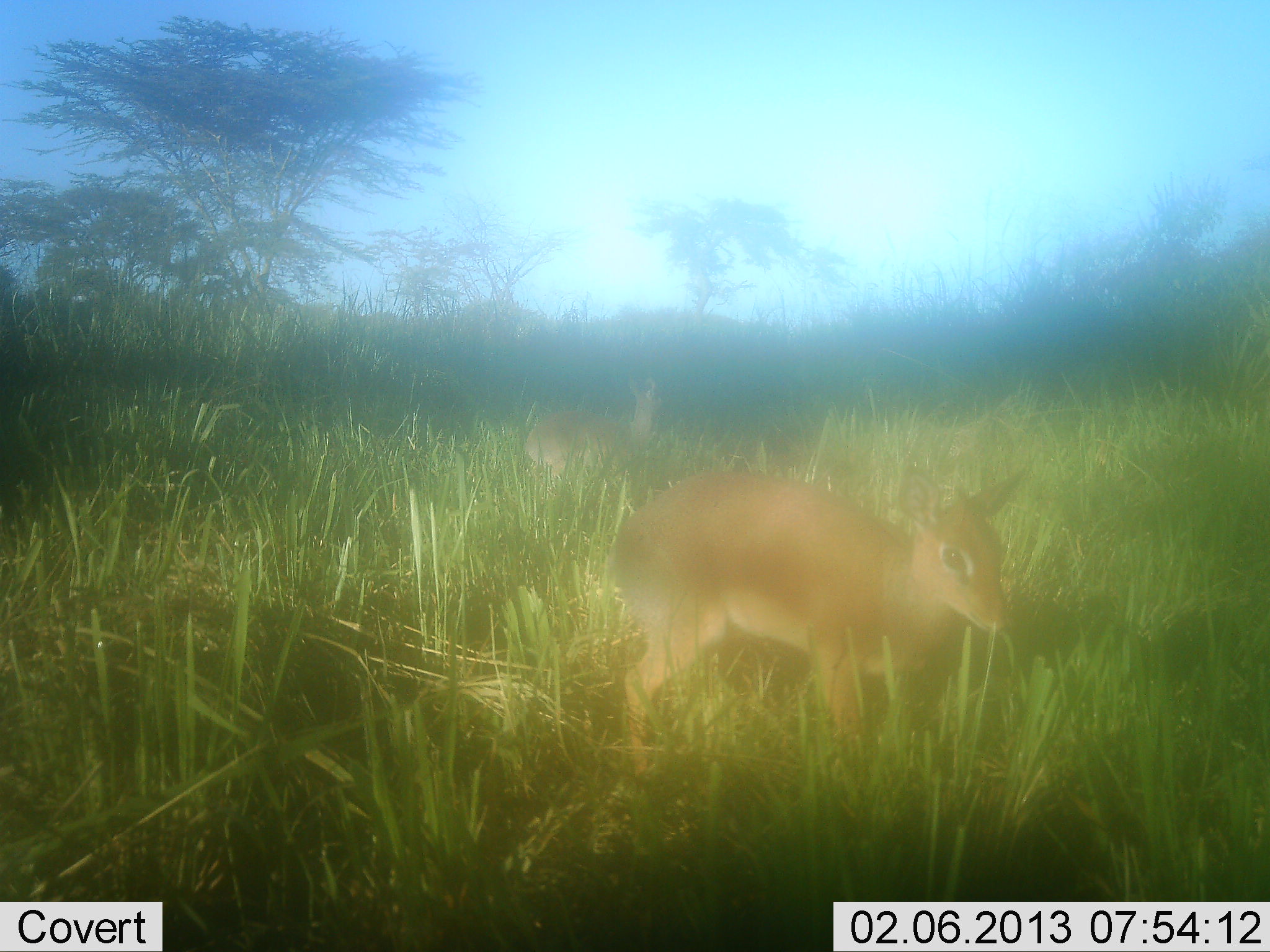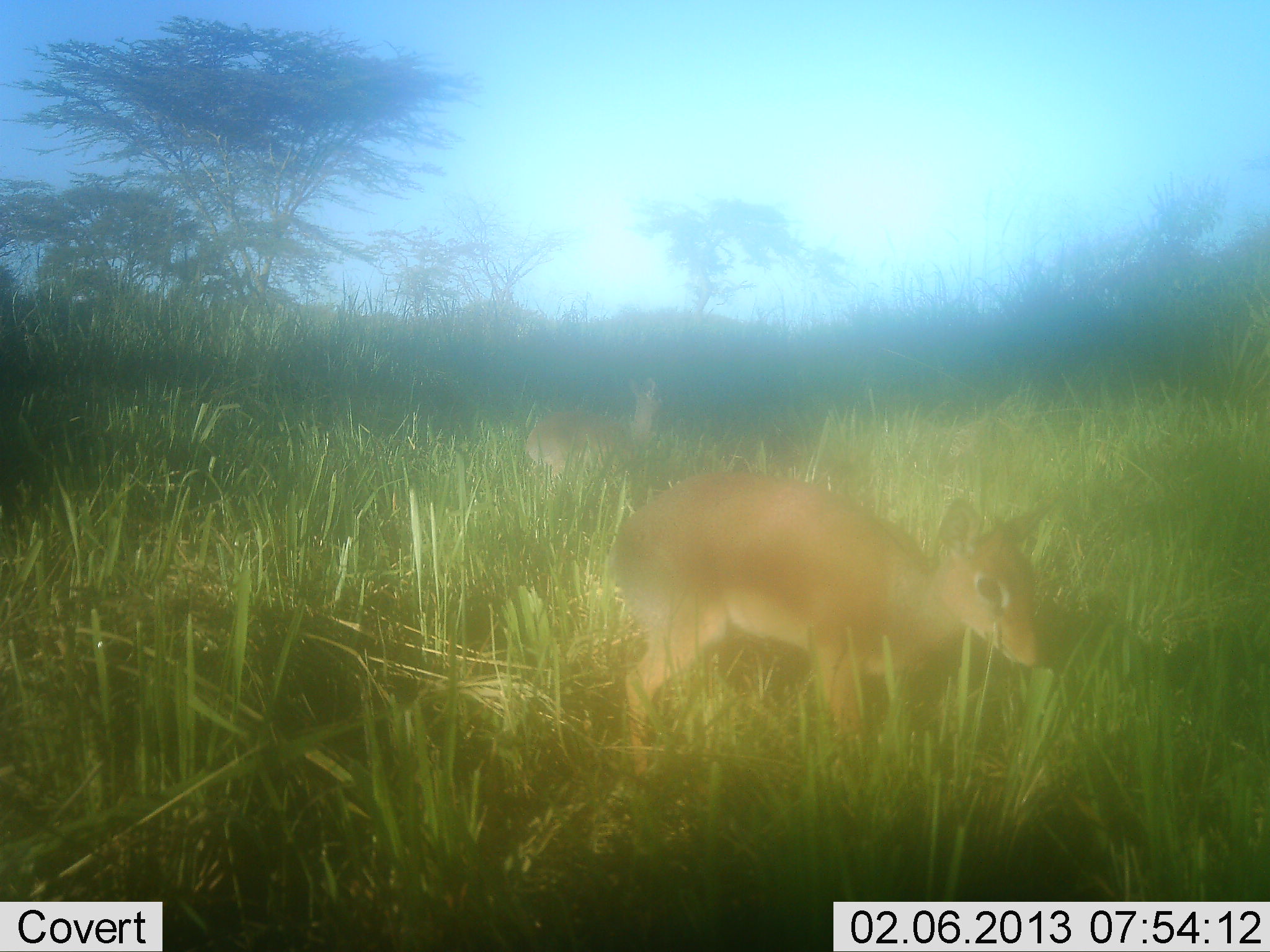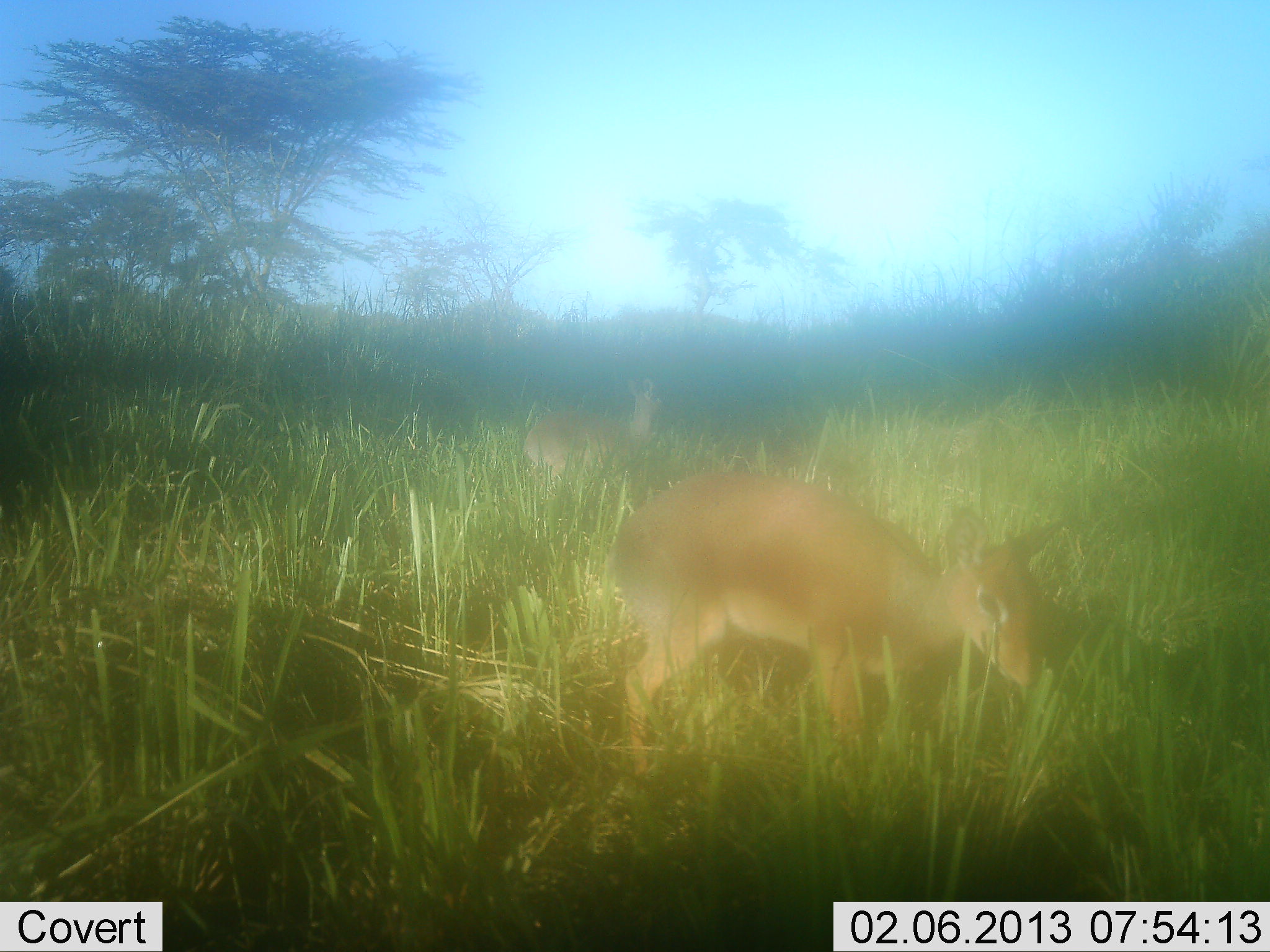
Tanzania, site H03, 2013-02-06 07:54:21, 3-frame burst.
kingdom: Animalia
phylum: Chordata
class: Mammalia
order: Artiodactyla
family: Bovidae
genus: Madoqua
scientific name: Madoqua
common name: dikdik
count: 2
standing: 62%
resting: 0%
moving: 0%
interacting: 0%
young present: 12%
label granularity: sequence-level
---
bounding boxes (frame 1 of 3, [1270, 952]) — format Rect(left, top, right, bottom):
animal: Rect(602, 457, 1027, 782); Rect(519, 370, 664, 472)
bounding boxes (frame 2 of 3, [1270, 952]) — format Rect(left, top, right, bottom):
animal: Rect(602, 457, 1049, 782); Rect(508, 376, 667, 483)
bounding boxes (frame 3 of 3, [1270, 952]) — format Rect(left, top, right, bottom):
animal: Rect(602, 473, 1072, 782); Rect(522, 373, 670, 478)